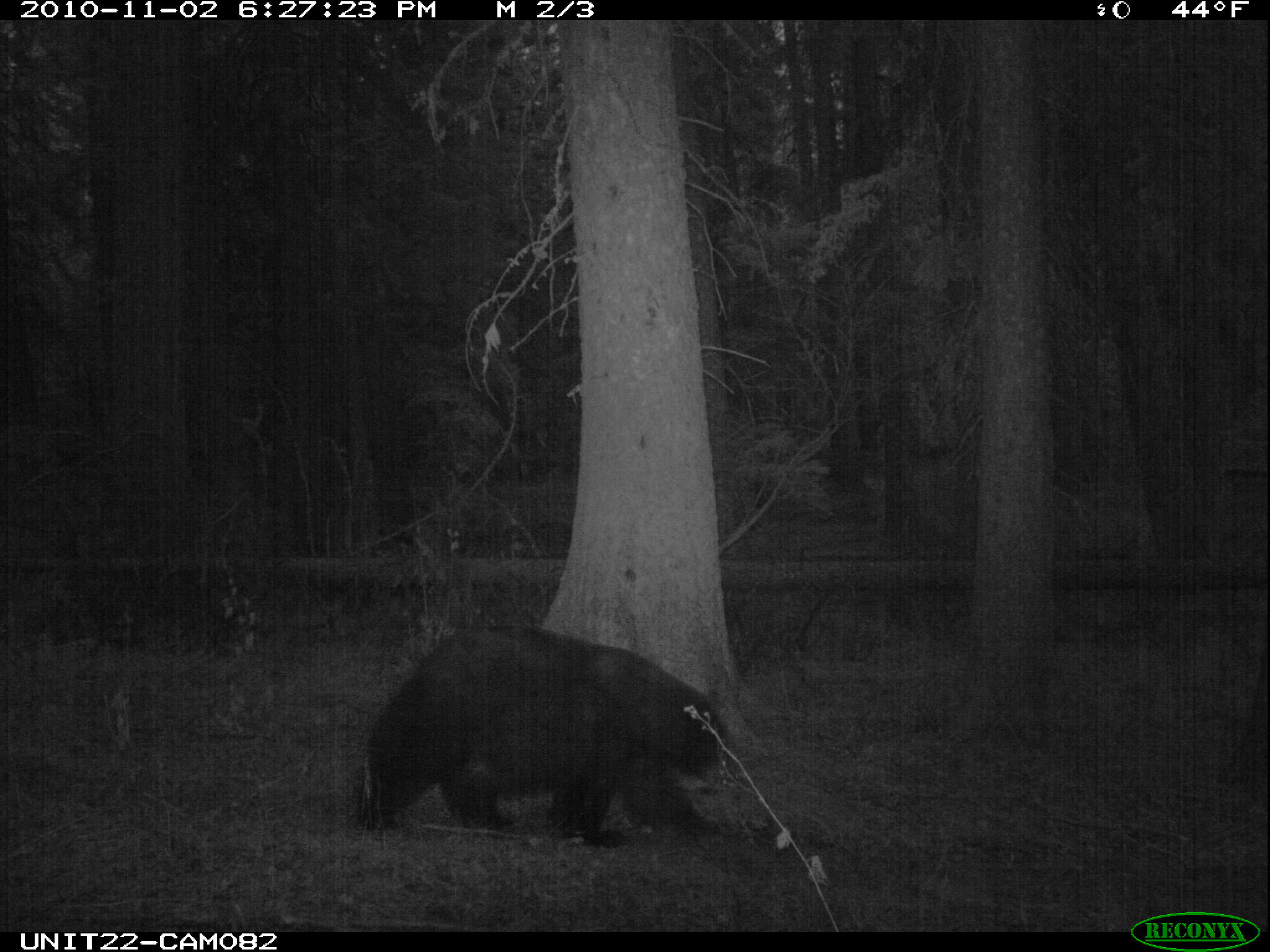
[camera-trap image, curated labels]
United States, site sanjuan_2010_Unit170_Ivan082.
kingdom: Animalia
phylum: Chordata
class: Mammalia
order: Carnivora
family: Ursidae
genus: Ursus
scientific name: Ursus americanus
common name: american black bear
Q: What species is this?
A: Ursus americanus (american black bear).